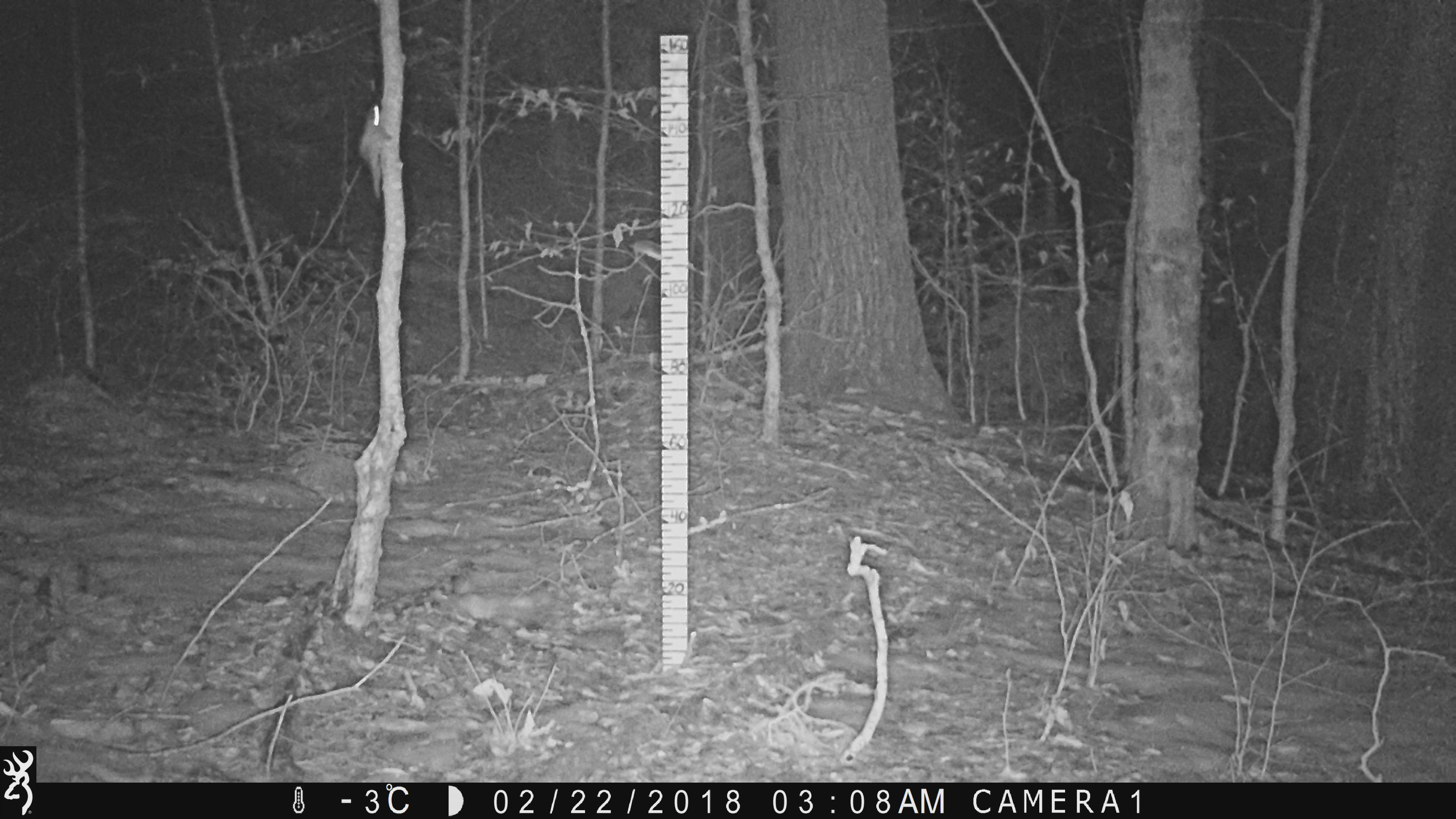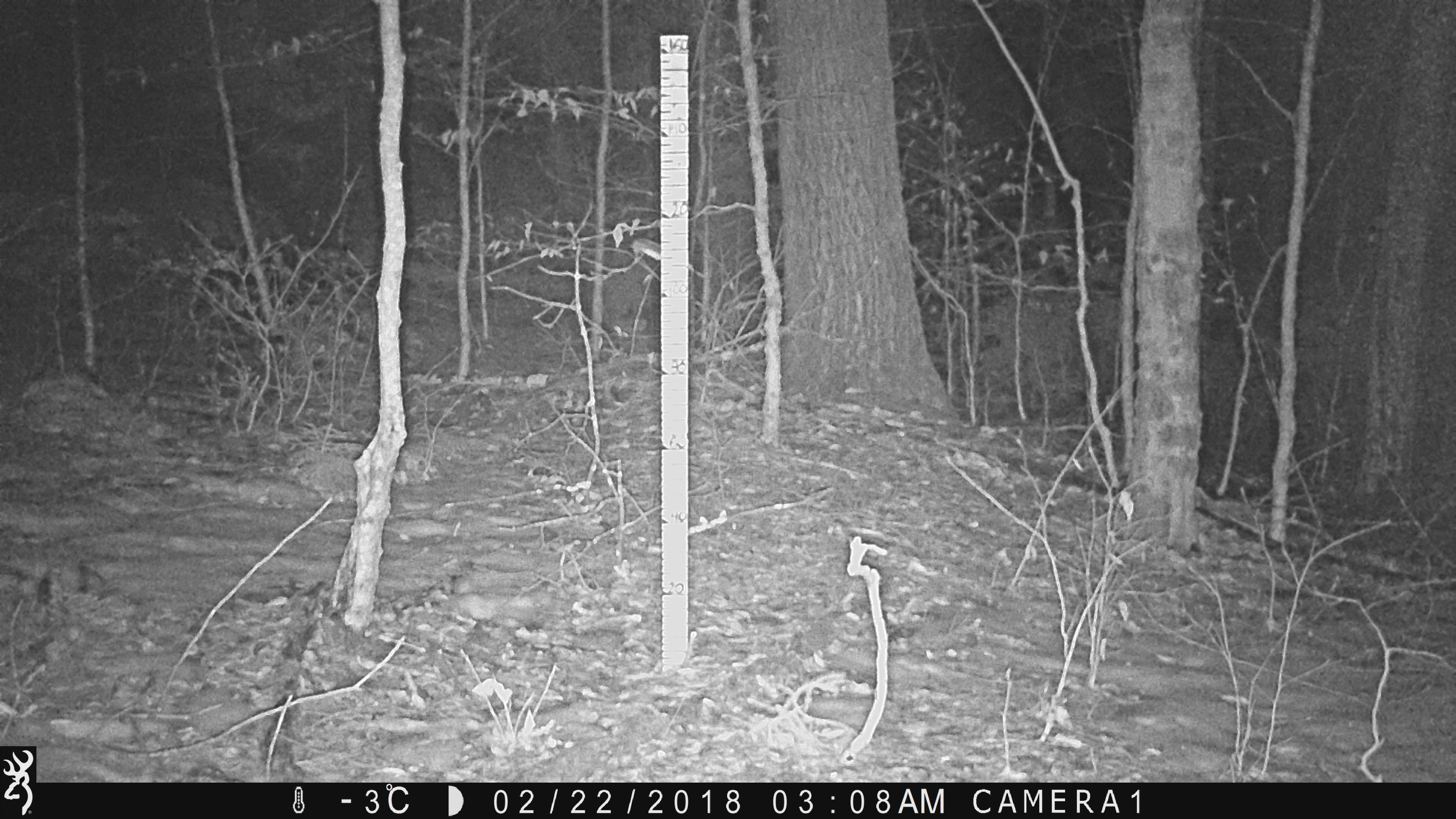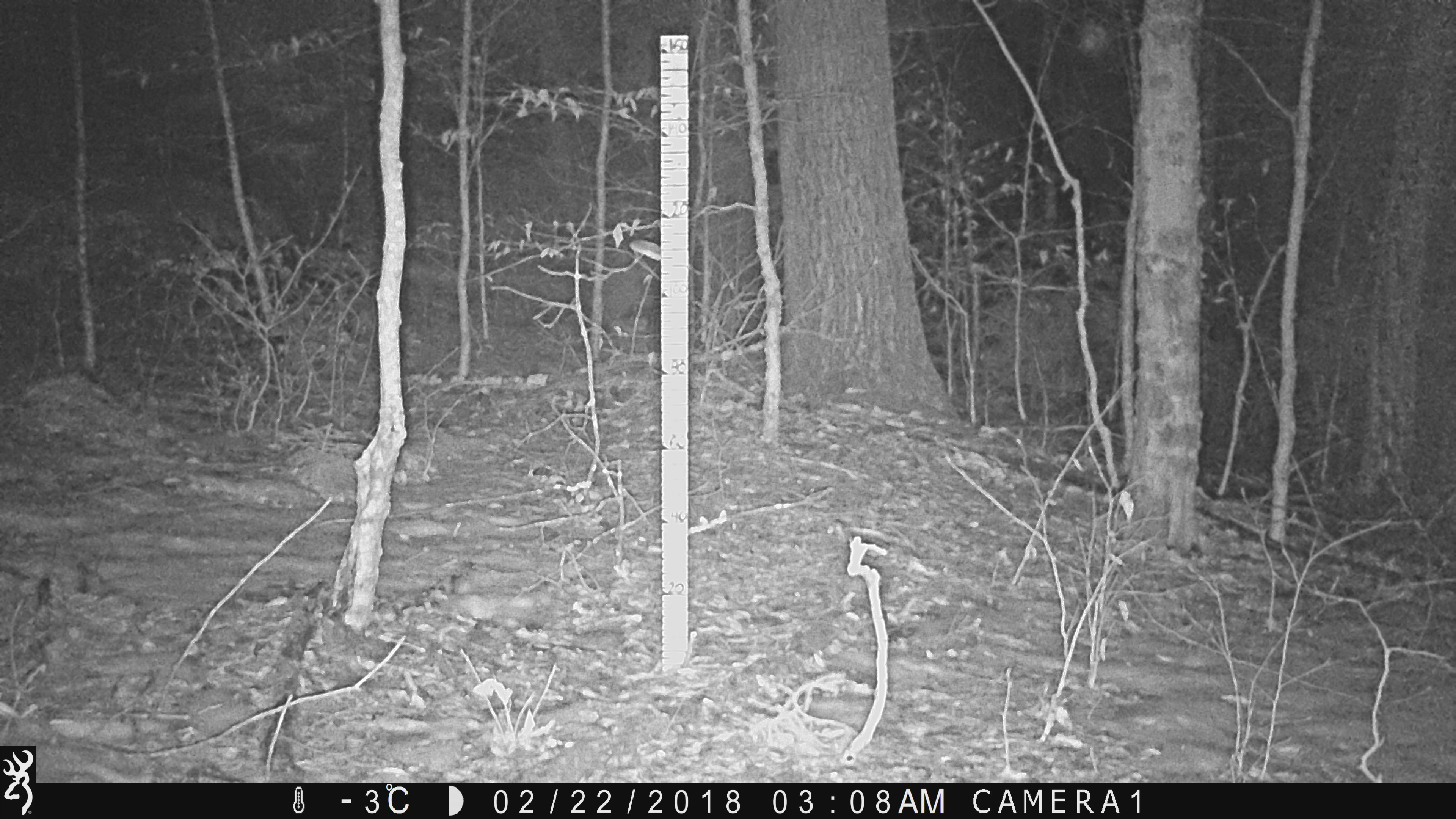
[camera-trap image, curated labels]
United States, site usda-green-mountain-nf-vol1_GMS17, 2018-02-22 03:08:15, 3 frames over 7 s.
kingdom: Animalia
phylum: Chordata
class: Mammalia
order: Rodentia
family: Sciuridae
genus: Glaucomys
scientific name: Glaucomys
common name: flying squirrel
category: flying squirrel sp.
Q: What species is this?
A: Flying squirrel sp. (flying squirrel) (Glaucomys).